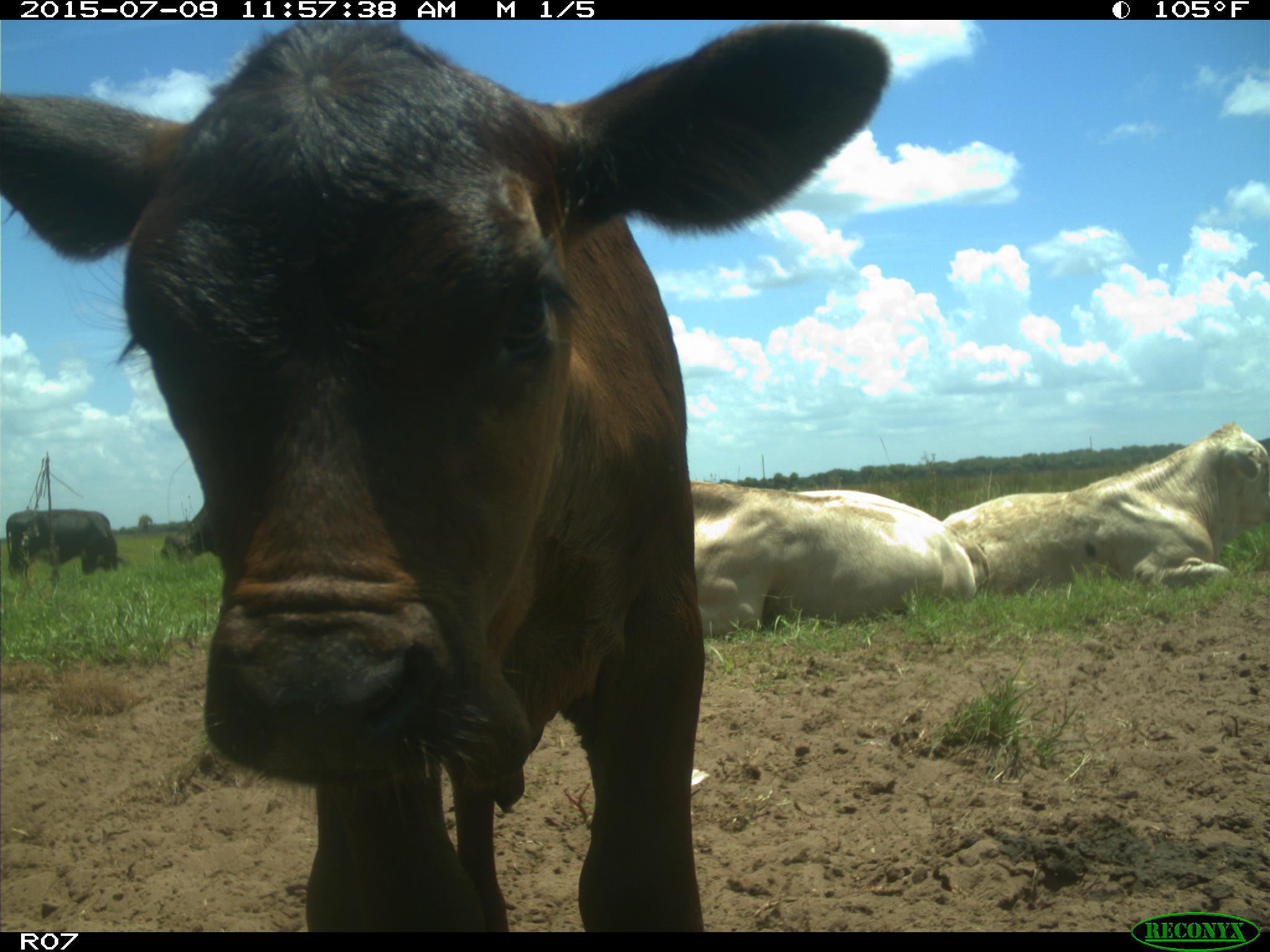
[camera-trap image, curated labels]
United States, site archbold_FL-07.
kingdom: Animalia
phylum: Chordata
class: Mammalia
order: Artiodactyla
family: Bovidae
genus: Bos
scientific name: Bos taurus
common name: domestic cow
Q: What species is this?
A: Bos taurus (domestic cow).